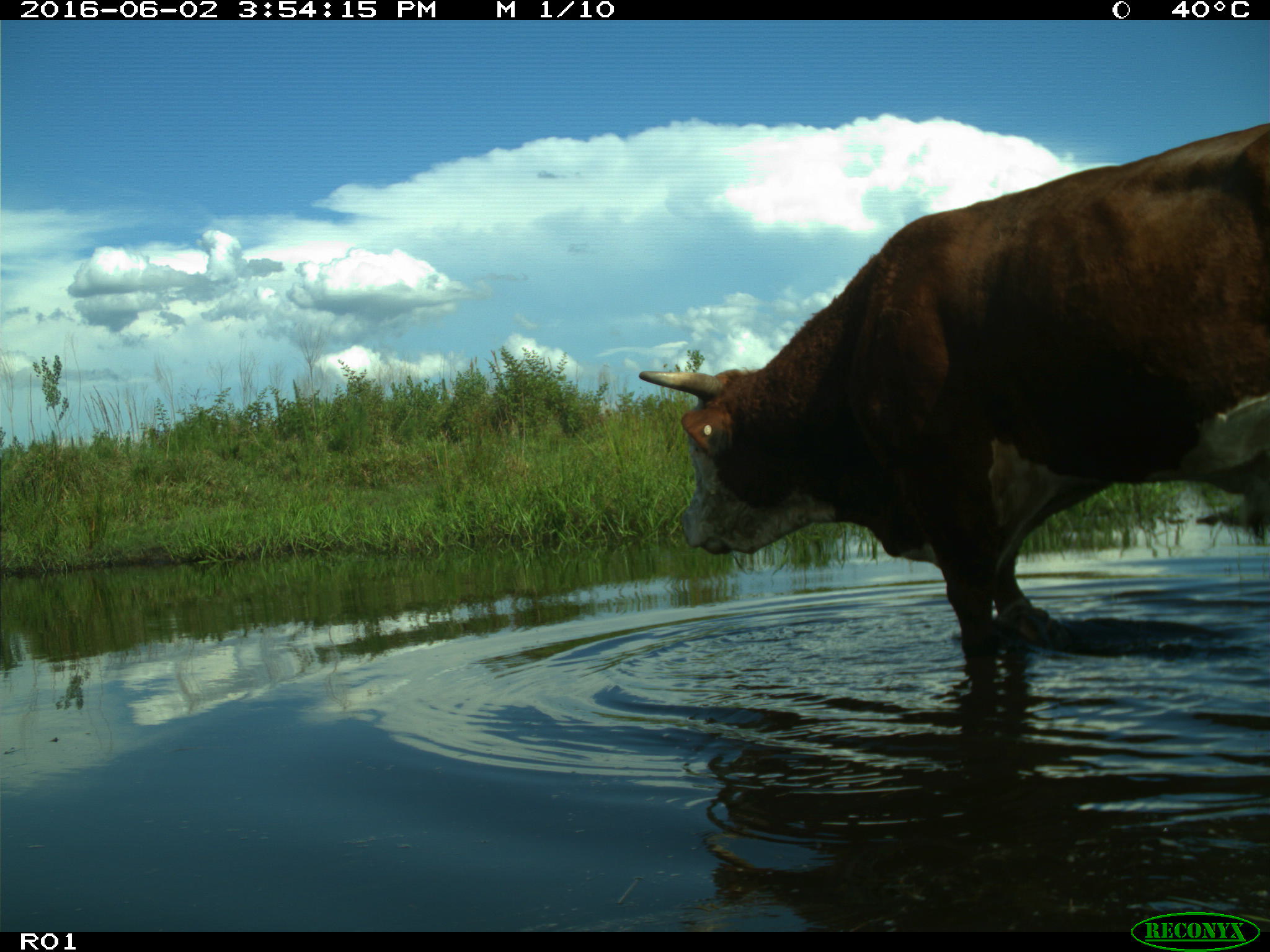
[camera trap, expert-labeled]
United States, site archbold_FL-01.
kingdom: Animalia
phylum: Chordata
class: Mammalia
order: Artiodactyla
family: Bovidae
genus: Bos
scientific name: Bos taurus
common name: domestic cow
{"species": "Bos taurus (domestic cow)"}